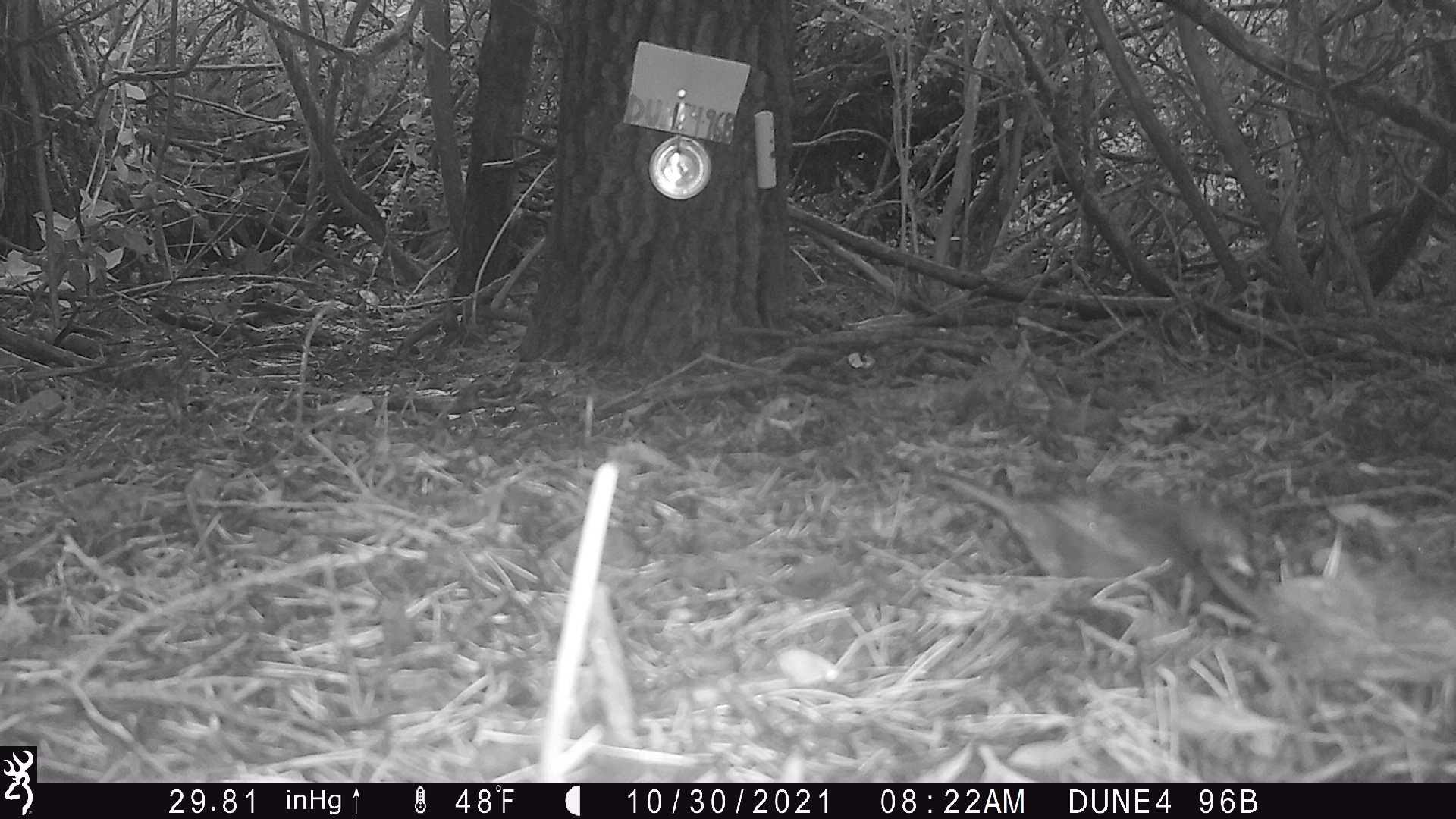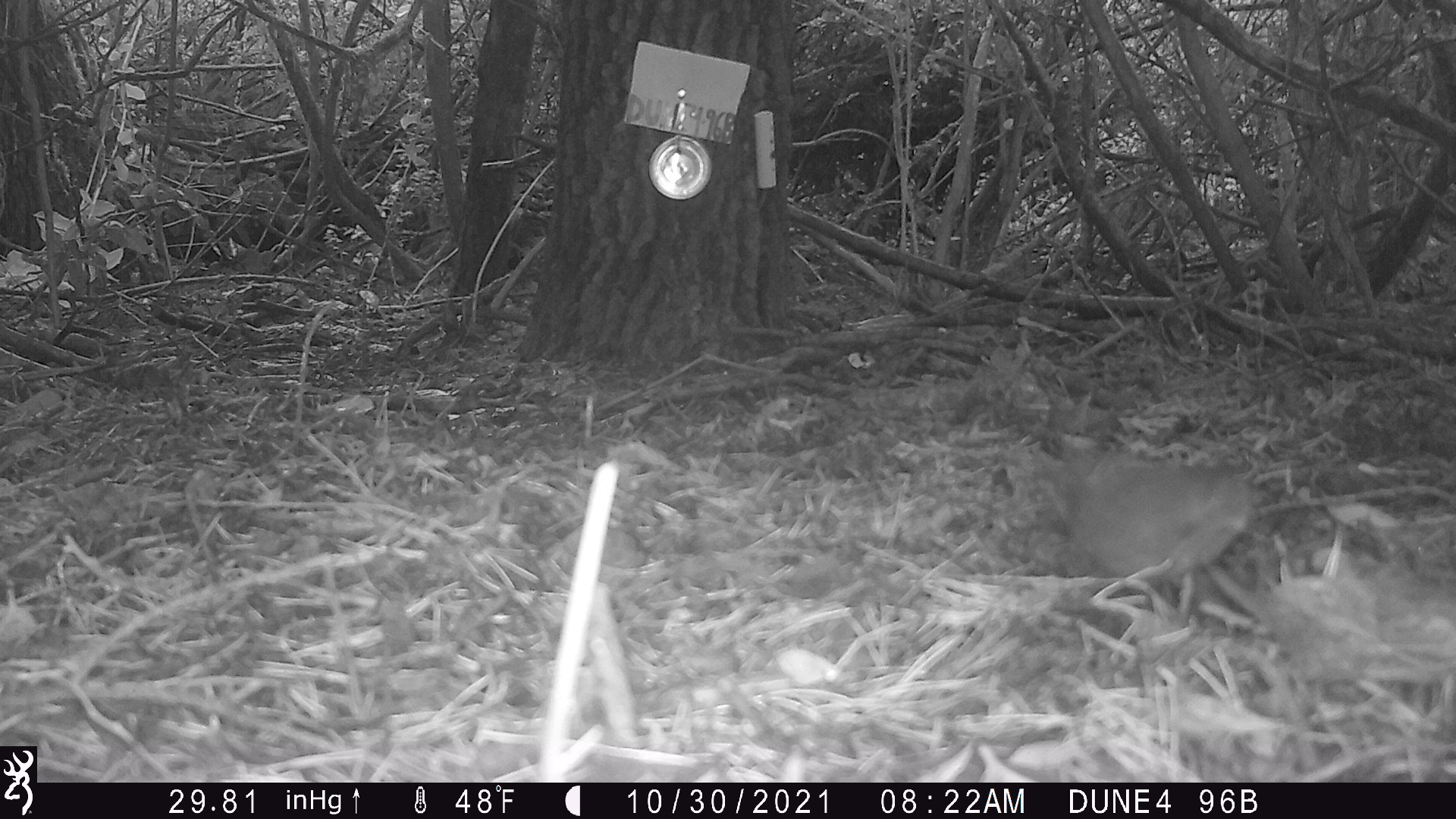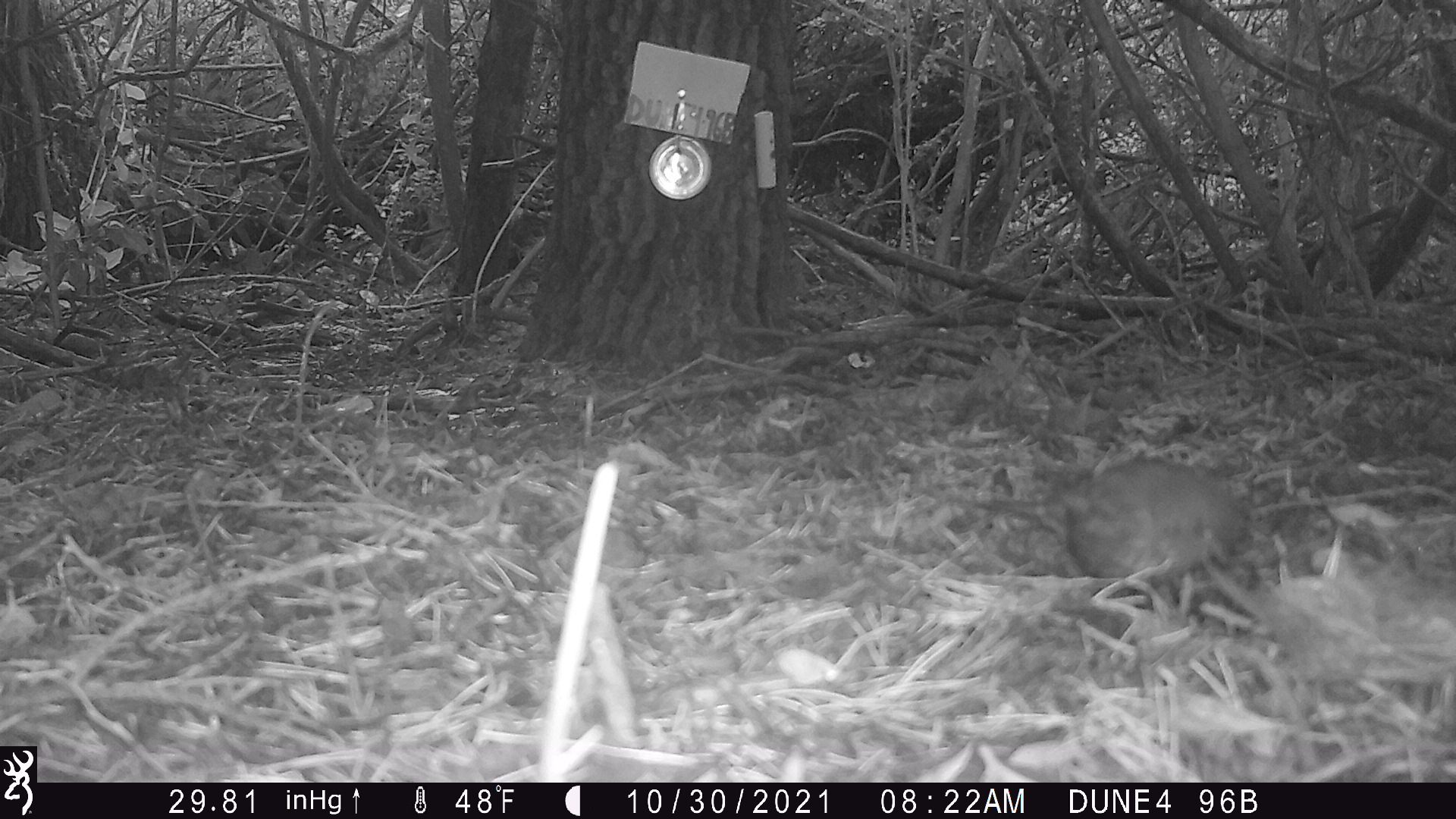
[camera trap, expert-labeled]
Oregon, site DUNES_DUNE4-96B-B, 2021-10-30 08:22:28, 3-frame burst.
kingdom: Animalia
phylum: Chordata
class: Aves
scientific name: Aves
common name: bird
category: other bird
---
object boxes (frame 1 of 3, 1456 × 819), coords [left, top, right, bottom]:
other bird: [928, 442, 1301, 660]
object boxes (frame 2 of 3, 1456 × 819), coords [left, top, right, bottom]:
other bird: [1026, 434, 1278, 628]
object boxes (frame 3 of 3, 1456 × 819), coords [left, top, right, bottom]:
other bird: [981, 433, 1265, 615]